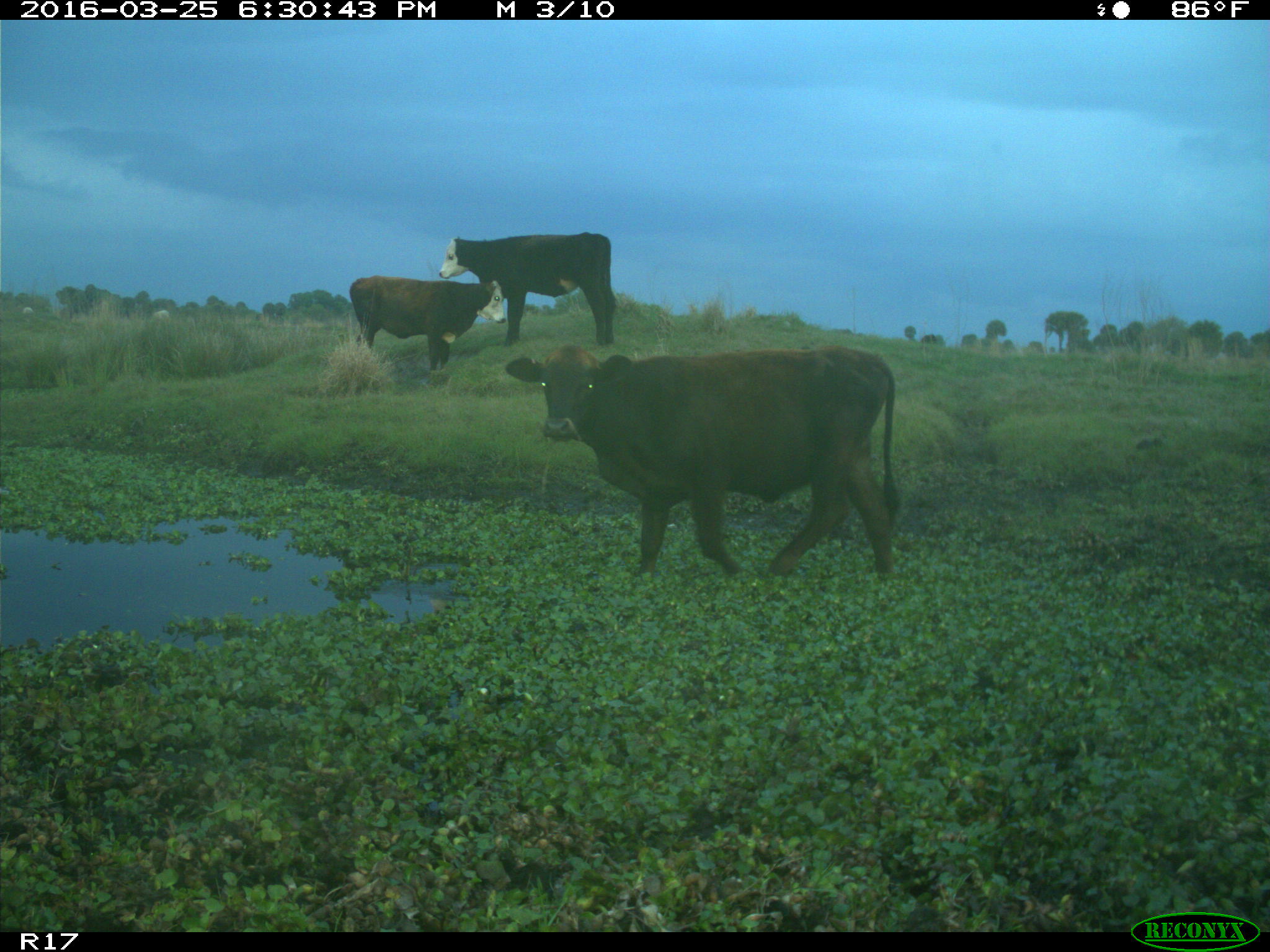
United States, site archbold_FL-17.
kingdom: Animalia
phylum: Chordata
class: Mammalia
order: Artiodactyla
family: Bovidae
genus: Bos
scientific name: Bos taurus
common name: domestic cow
Bos taurus (domestic cow).